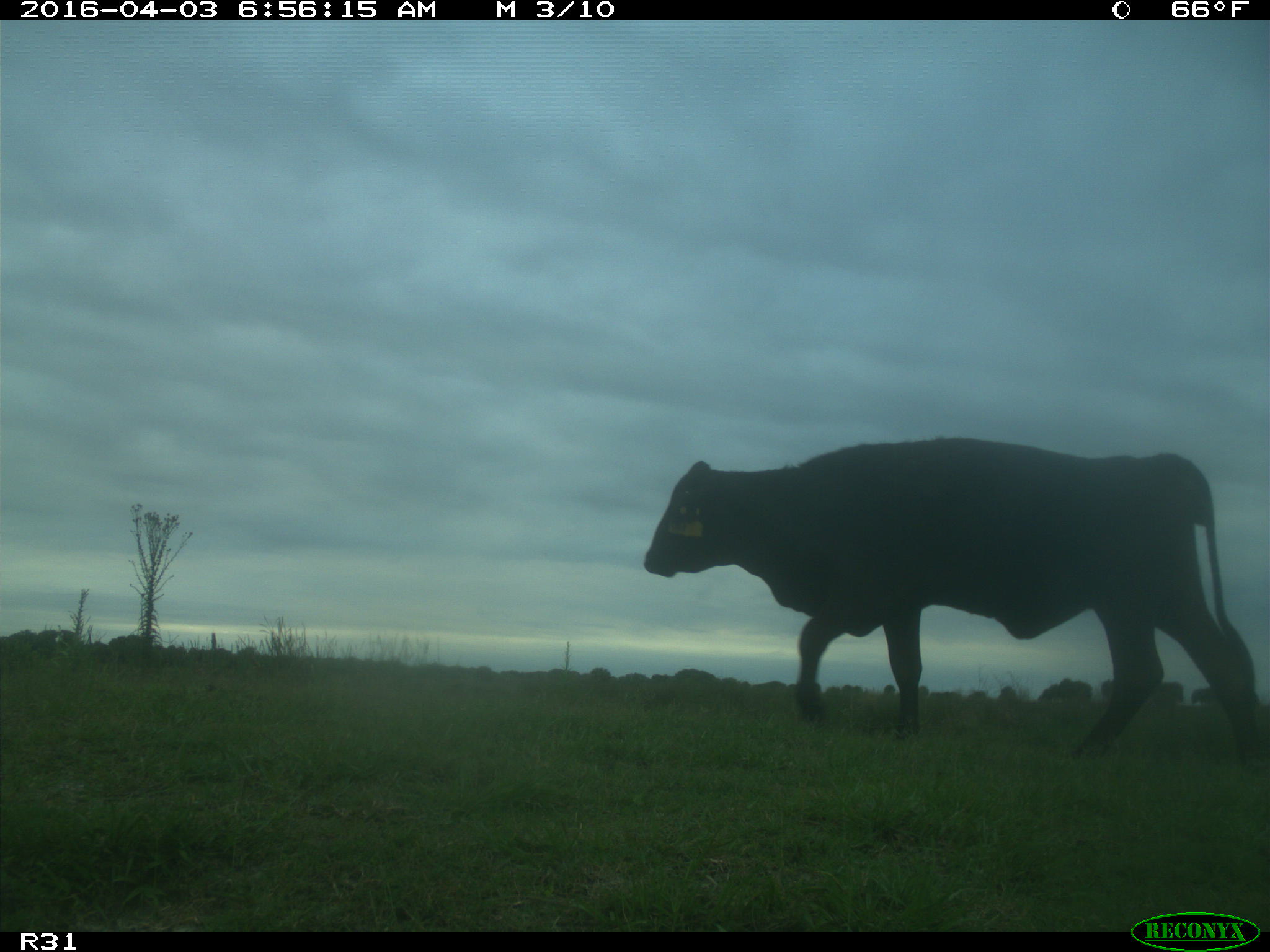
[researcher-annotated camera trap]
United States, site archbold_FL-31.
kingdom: Animalia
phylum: Chordata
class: Mammalia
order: Artiodactyla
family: Bovidae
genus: Bos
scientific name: Bos taurus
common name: domestic cow